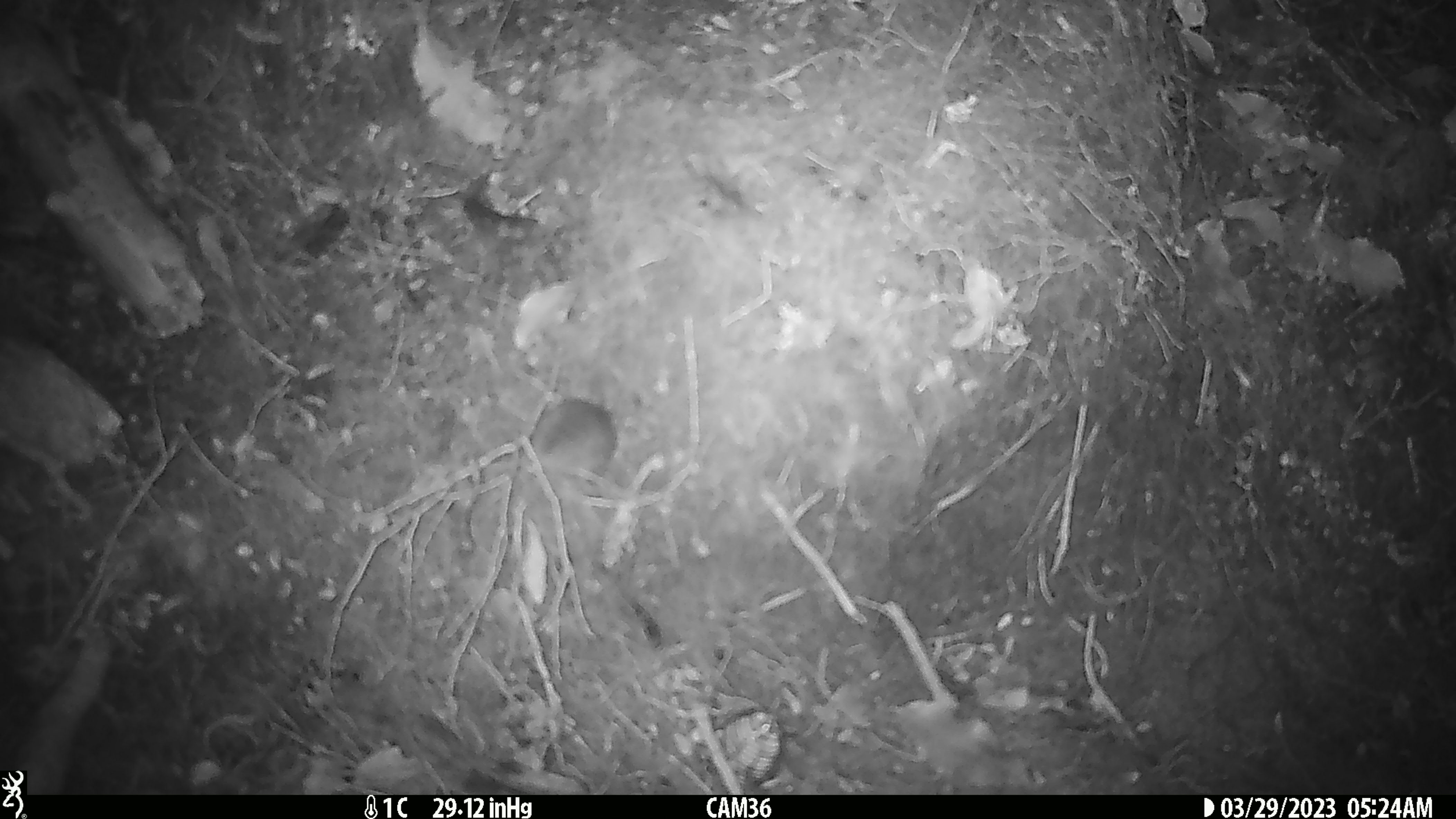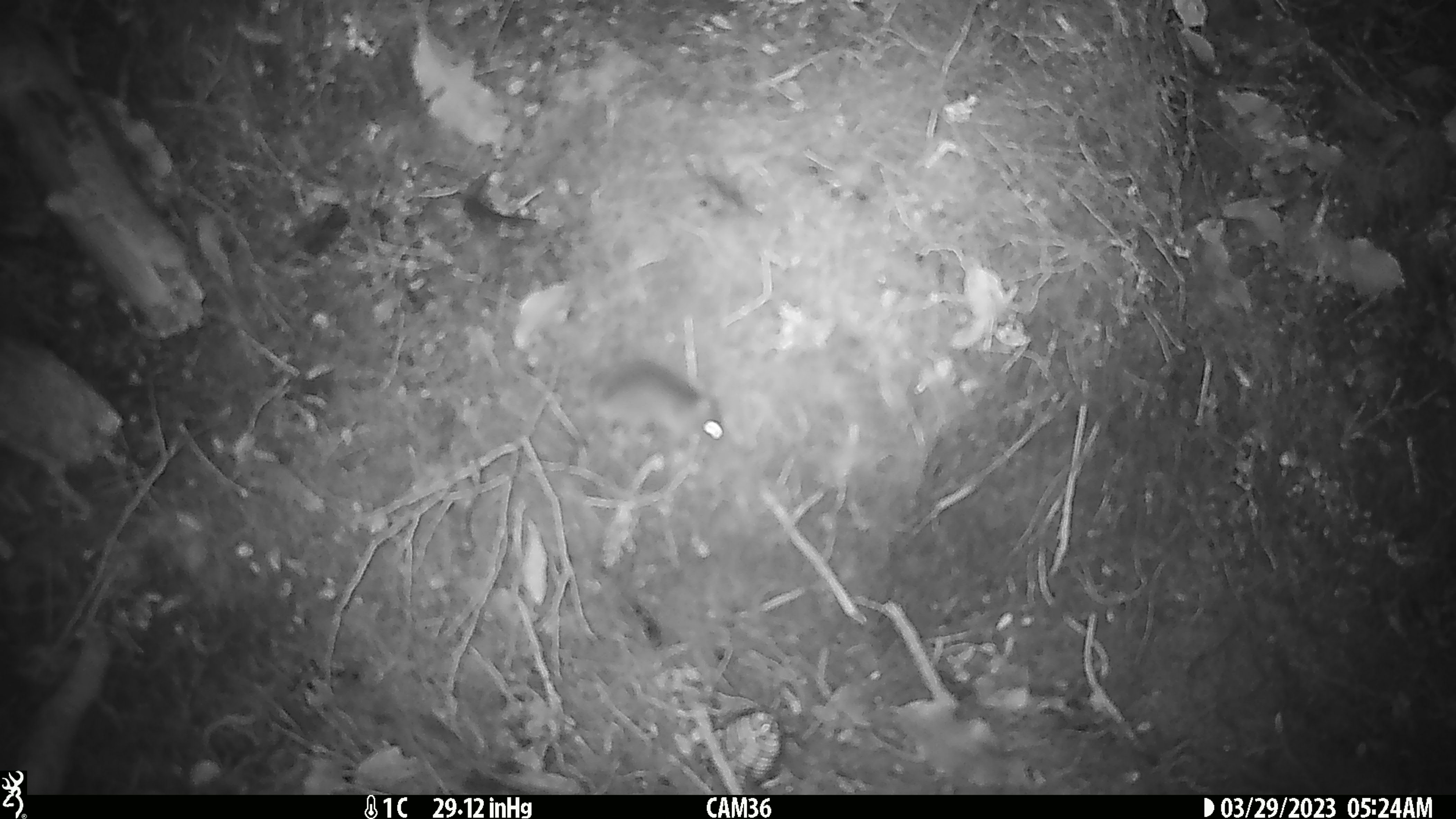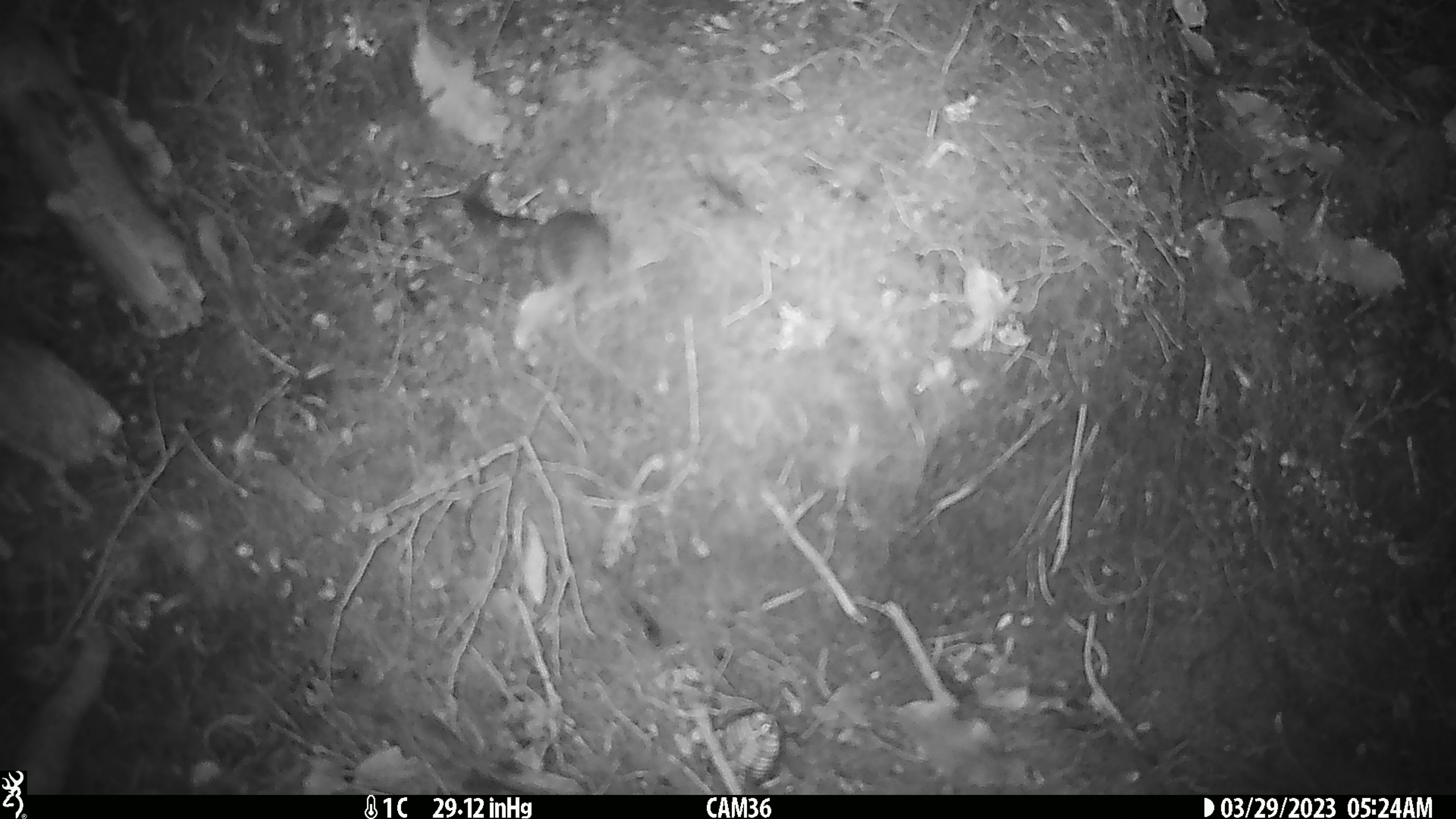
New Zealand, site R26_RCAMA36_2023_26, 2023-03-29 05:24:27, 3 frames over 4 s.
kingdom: Animalia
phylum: Chordata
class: Mammalia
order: Rodentia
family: Muridae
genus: Mus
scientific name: Mus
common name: mouse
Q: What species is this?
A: Mouse (Mus).